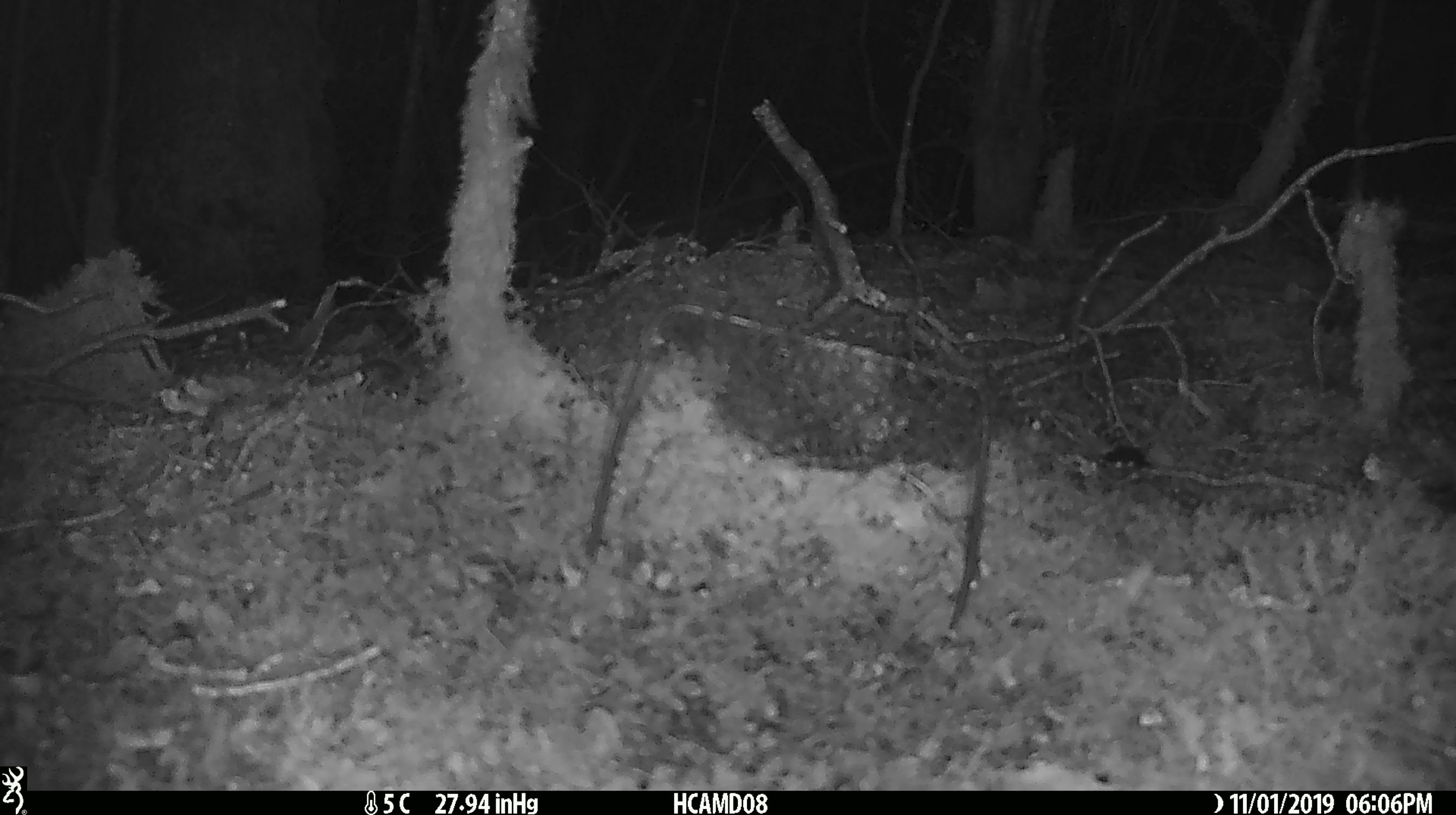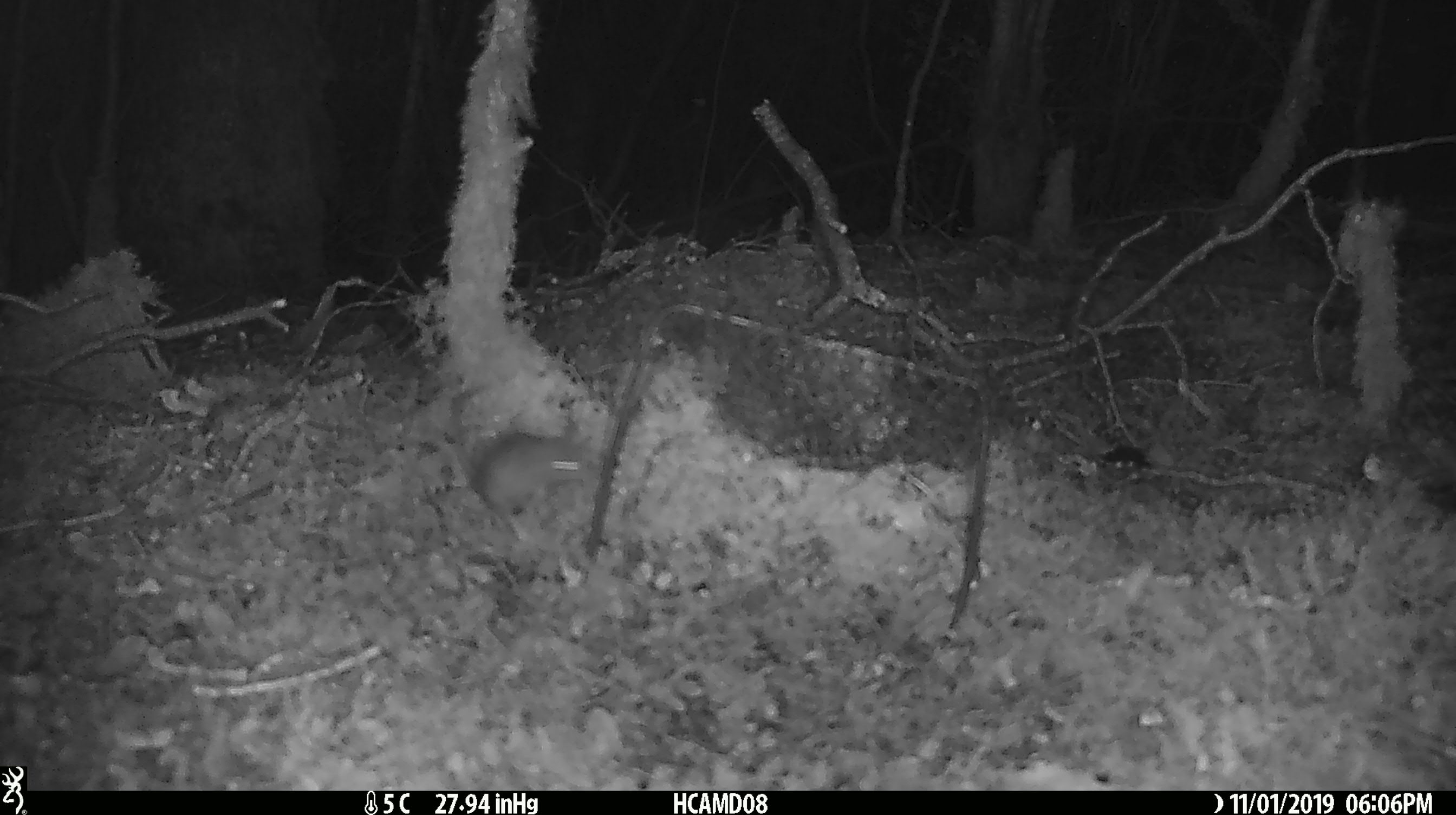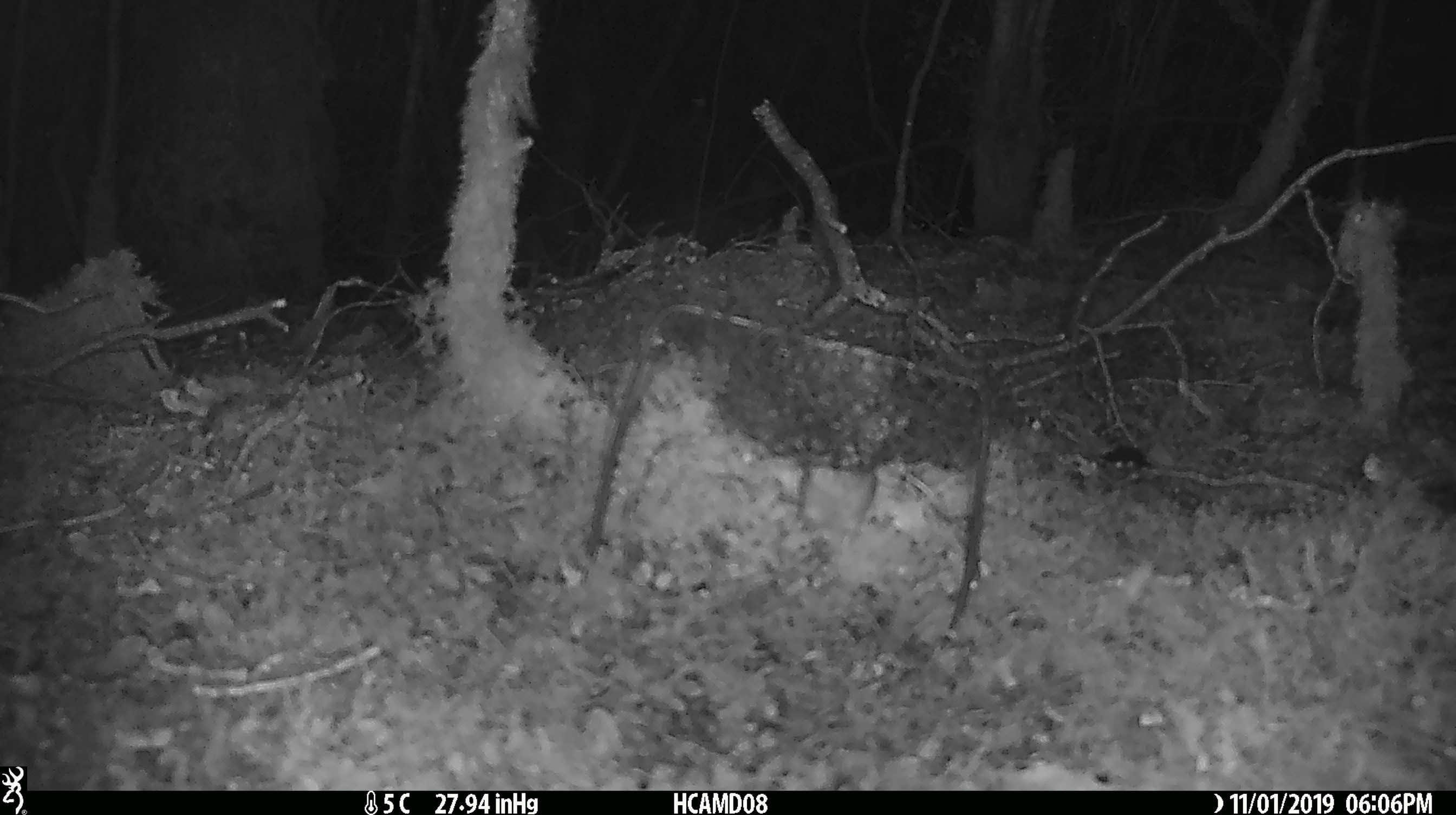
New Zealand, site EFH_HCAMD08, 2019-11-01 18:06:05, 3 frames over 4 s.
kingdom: Animalia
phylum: Chordata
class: Mammalia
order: Rodentia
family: Muridae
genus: Mus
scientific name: Mus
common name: mouse